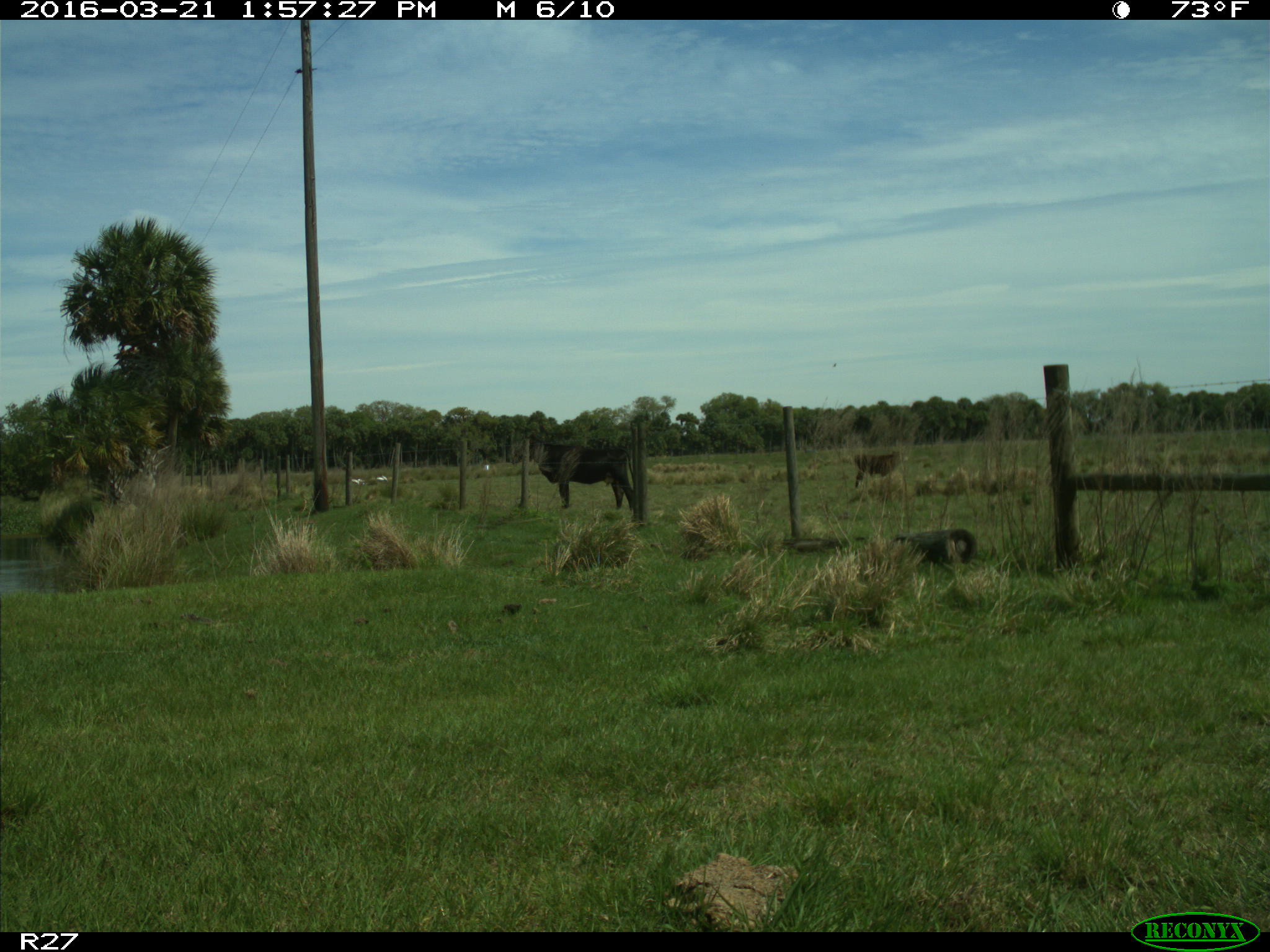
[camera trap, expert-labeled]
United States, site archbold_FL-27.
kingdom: Animalia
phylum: Chordata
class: Mammalia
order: Artiodactyla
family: Bovidae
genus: Bos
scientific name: Bos taurus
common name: domestic cow